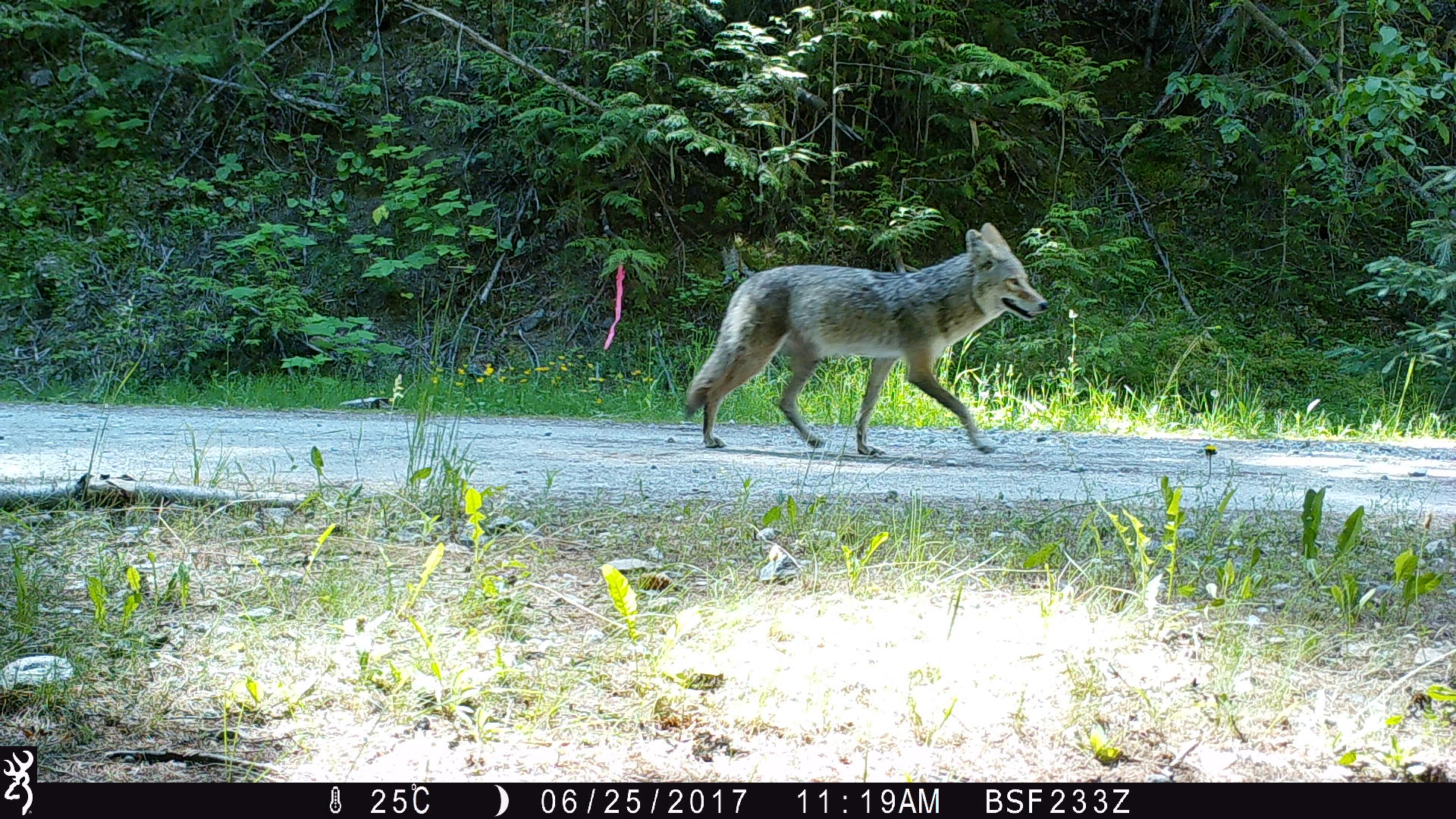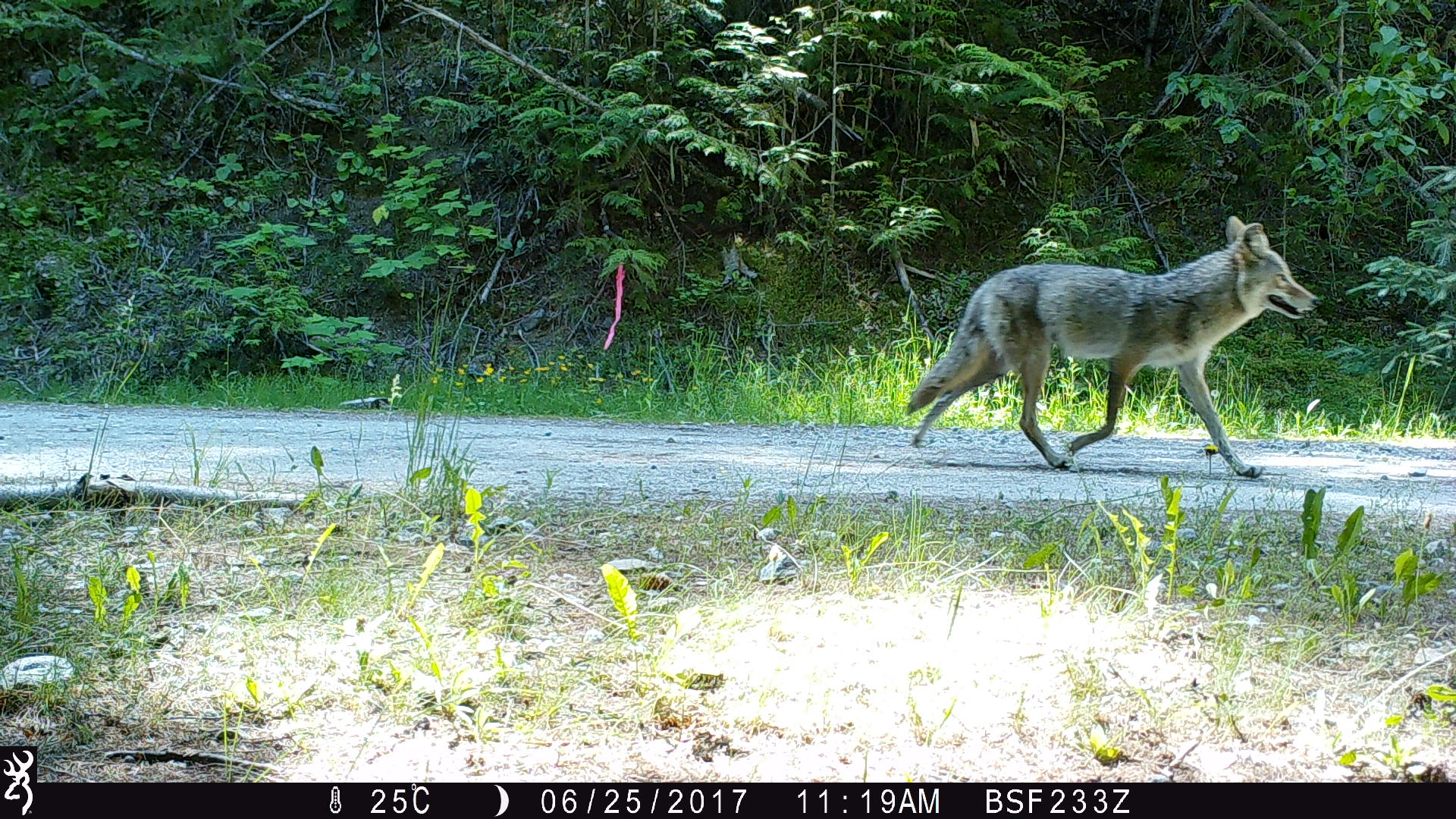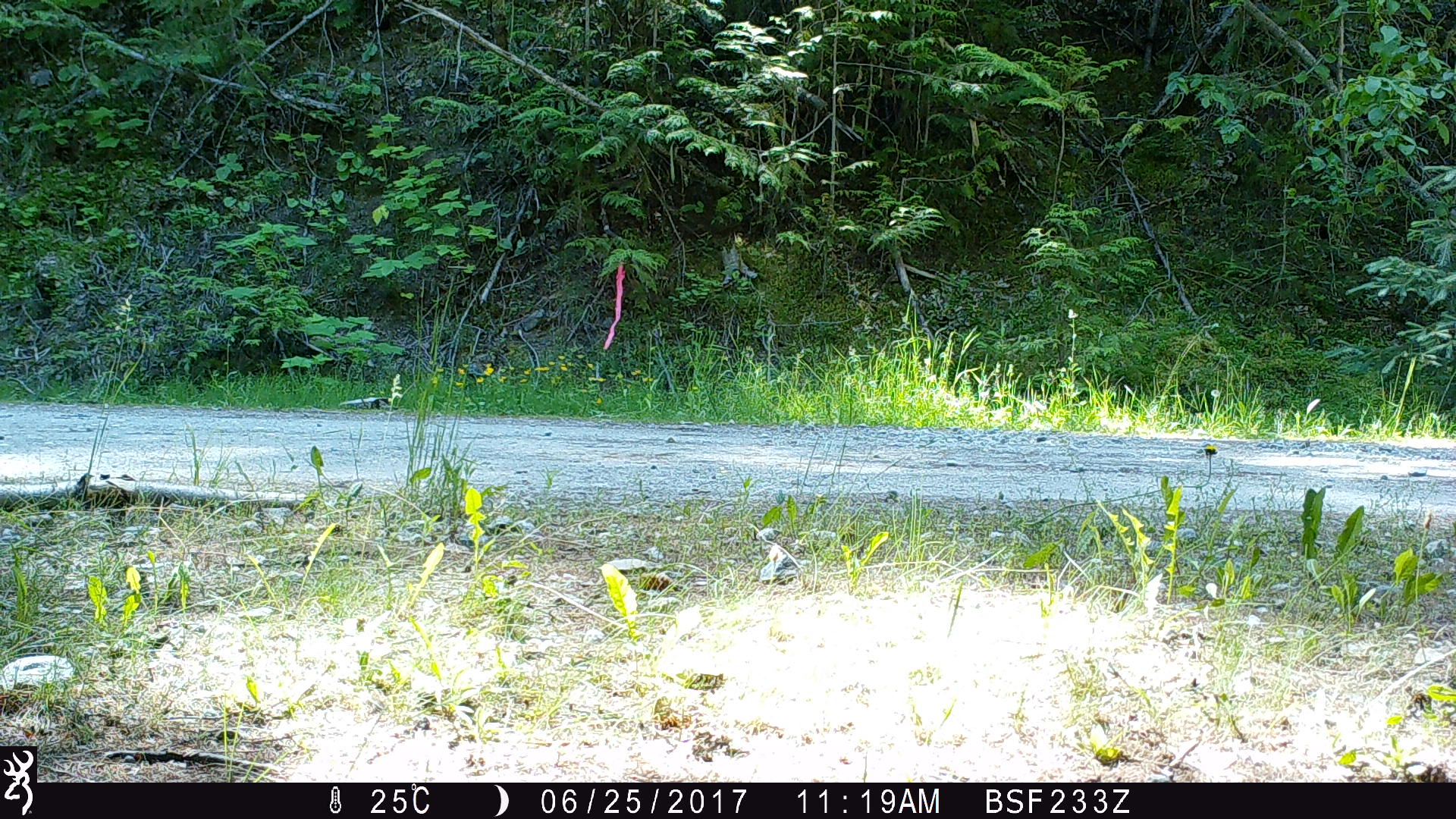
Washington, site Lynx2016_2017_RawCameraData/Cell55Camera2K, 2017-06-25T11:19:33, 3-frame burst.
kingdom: Animalia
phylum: Chordata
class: Mammalia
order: Carnivora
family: Canidae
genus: Canis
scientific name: Canis latrans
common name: coyote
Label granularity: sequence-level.